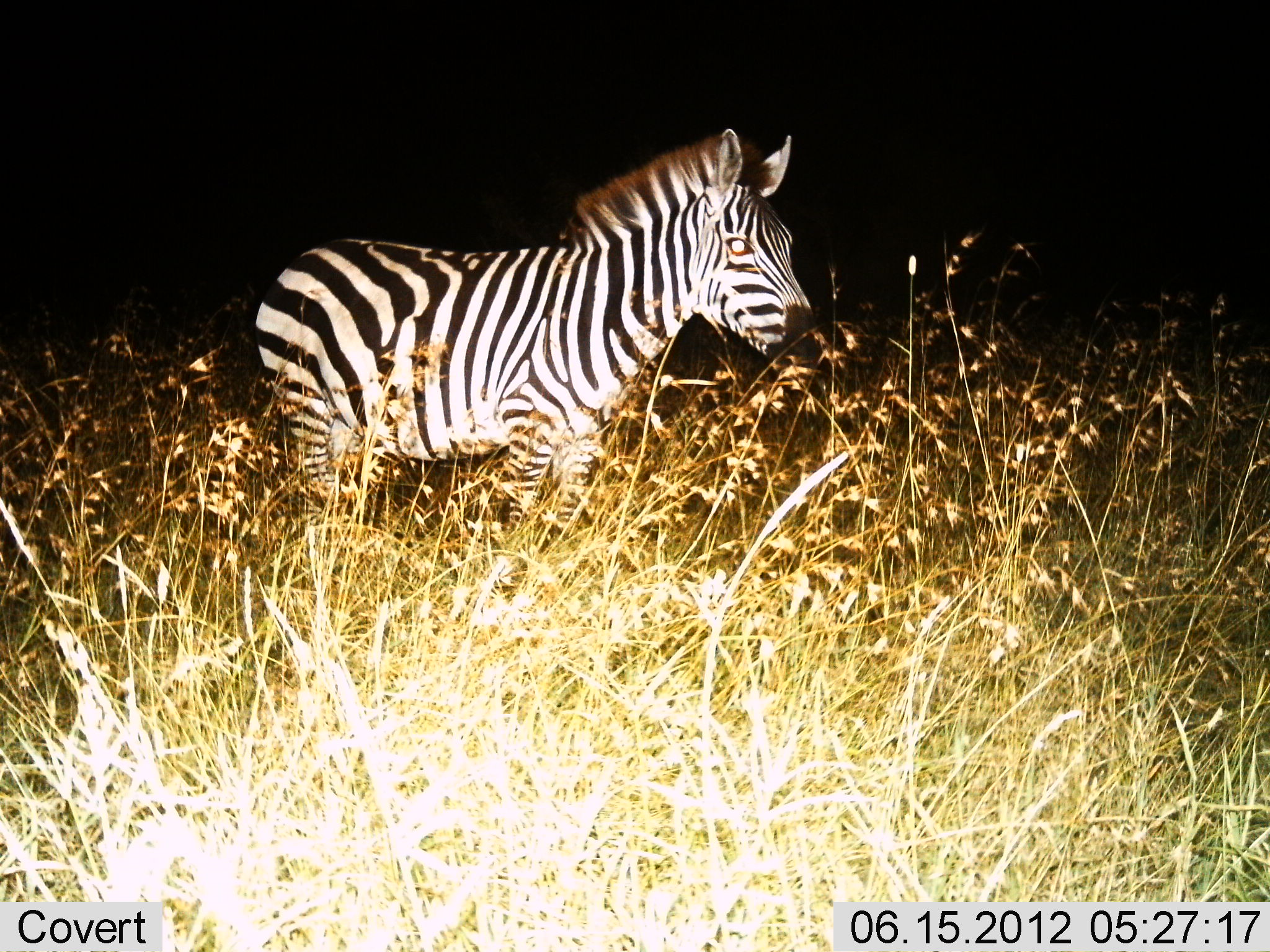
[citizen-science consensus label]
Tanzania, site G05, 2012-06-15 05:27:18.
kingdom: Animalia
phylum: Chordata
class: Mammalia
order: Perissodactyla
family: Equidae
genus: Equus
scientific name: Equus quagga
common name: plains zebra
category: zebra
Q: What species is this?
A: Zebra (plains zebra) (Equus quagga).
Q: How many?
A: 1.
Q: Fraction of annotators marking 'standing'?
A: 90%.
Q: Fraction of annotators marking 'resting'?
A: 0%.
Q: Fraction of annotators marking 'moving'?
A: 10%.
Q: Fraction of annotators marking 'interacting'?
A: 0%.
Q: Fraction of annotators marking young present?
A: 0%.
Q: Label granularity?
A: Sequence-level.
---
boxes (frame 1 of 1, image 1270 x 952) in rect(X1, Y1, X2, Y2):
animal: rect(251, 126, 815, 542)